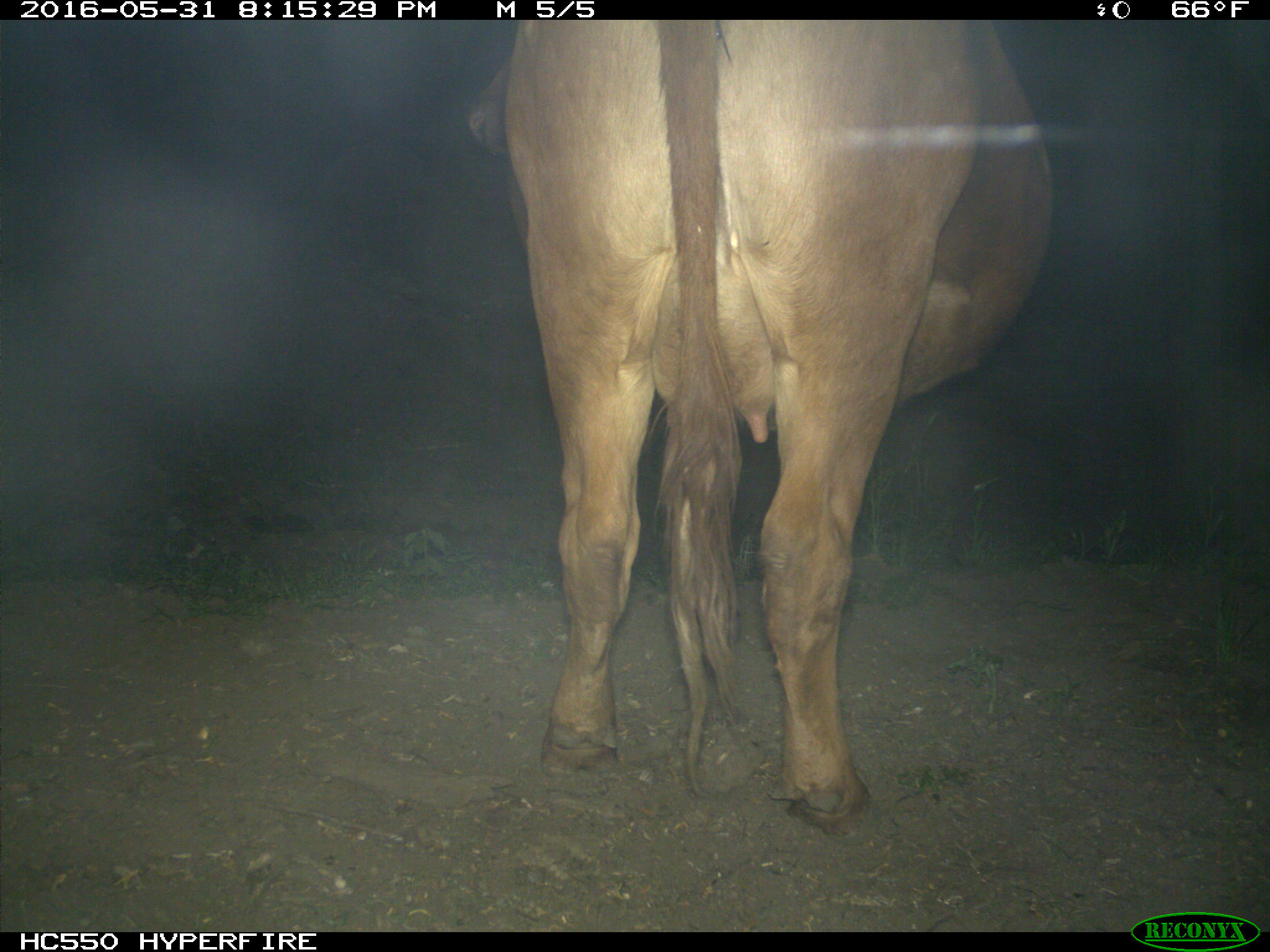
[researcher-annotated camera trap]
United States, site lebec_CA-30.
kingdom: Animalia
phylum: Chordata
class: Mammalia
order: Artiodactyla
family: Bovidae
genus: Bos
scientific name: Bos taurus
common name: domestic cow